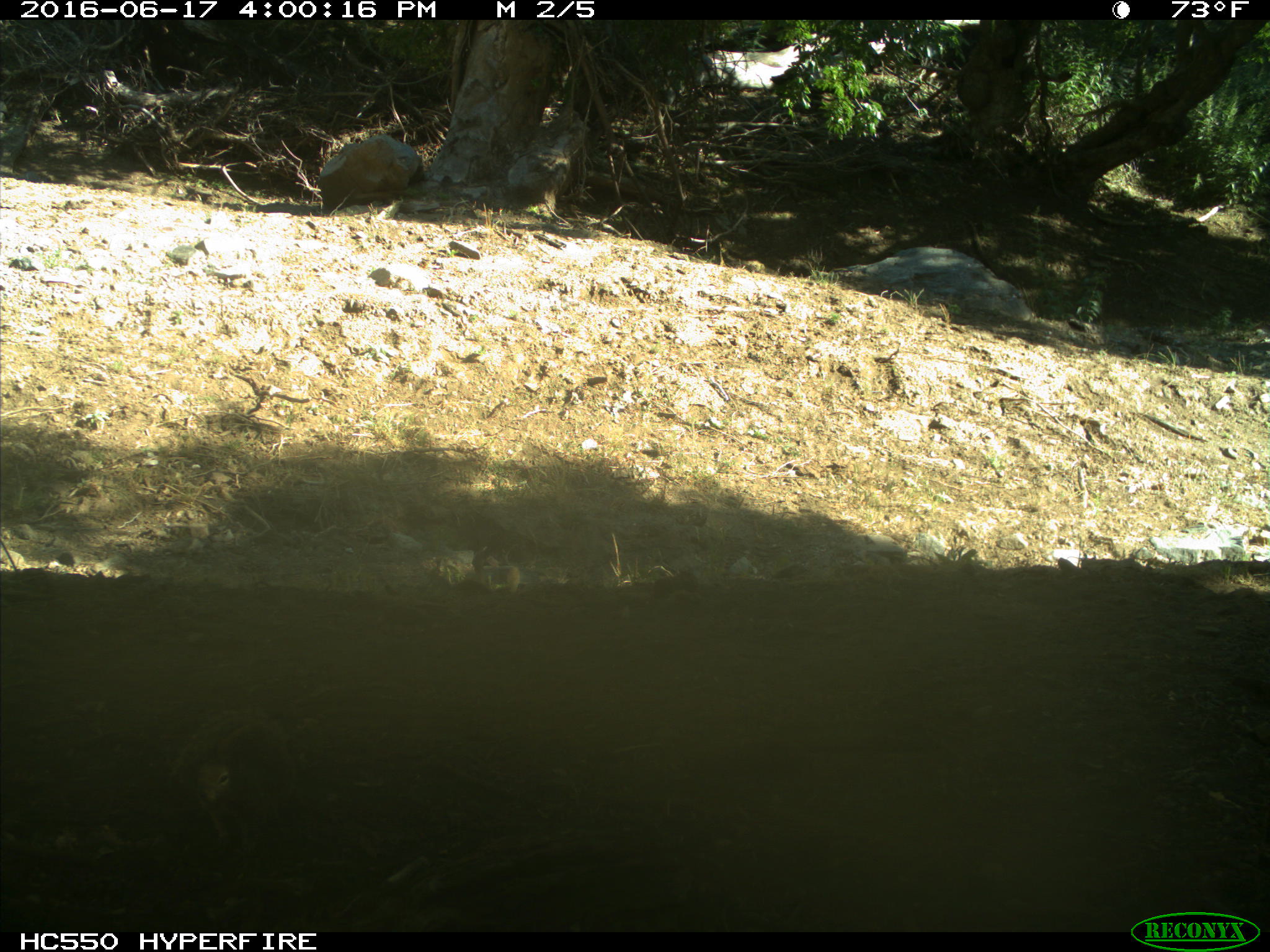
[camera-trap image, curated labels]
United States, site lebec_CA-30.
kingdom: Animalia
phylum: Chordata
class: Mammalia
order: Rodentia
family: Sciuridae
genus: Otospermophilus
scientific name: Otospermophilus beecheyi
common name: california ground squirrel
Otospermophilus beecheyi (california ground squirrel).